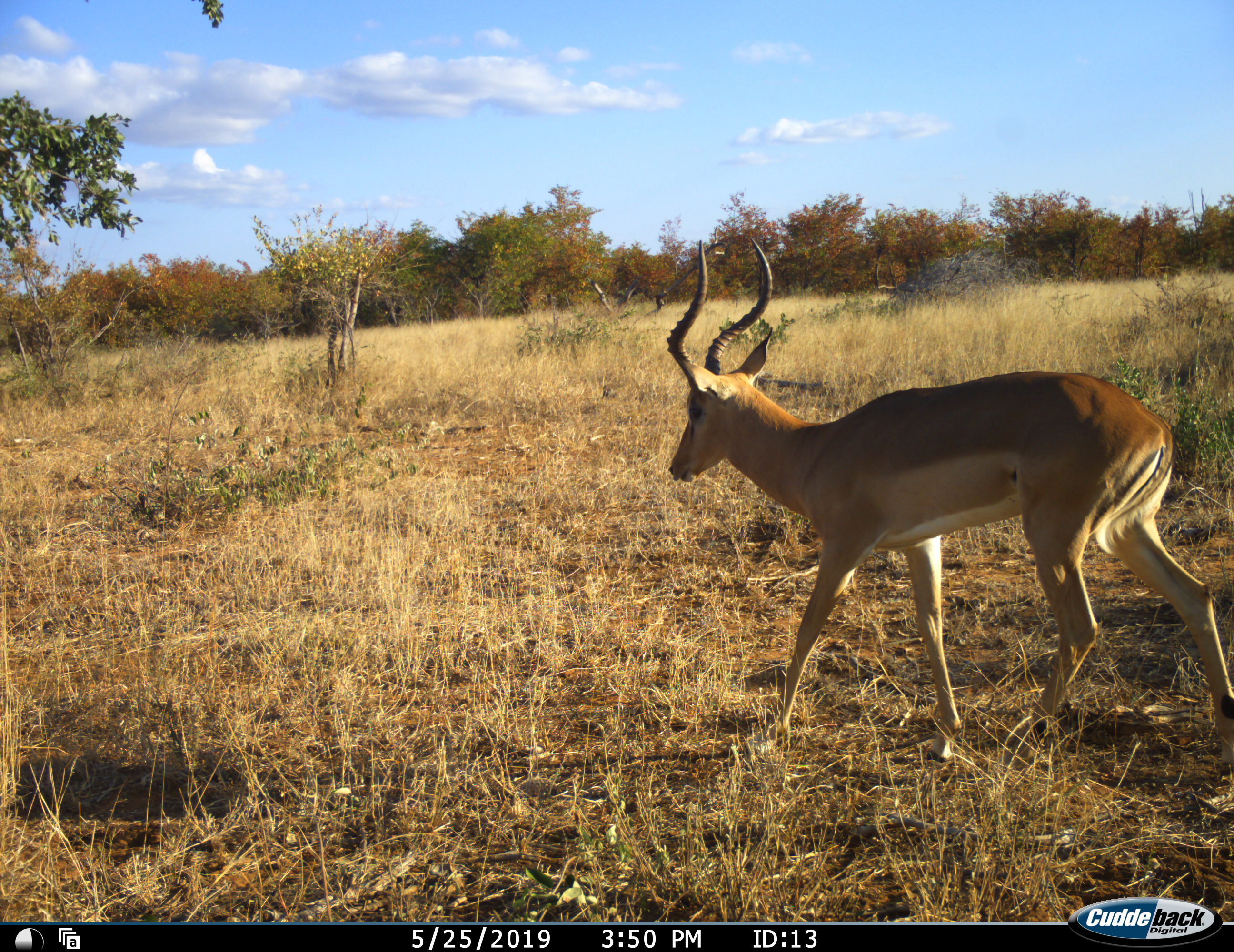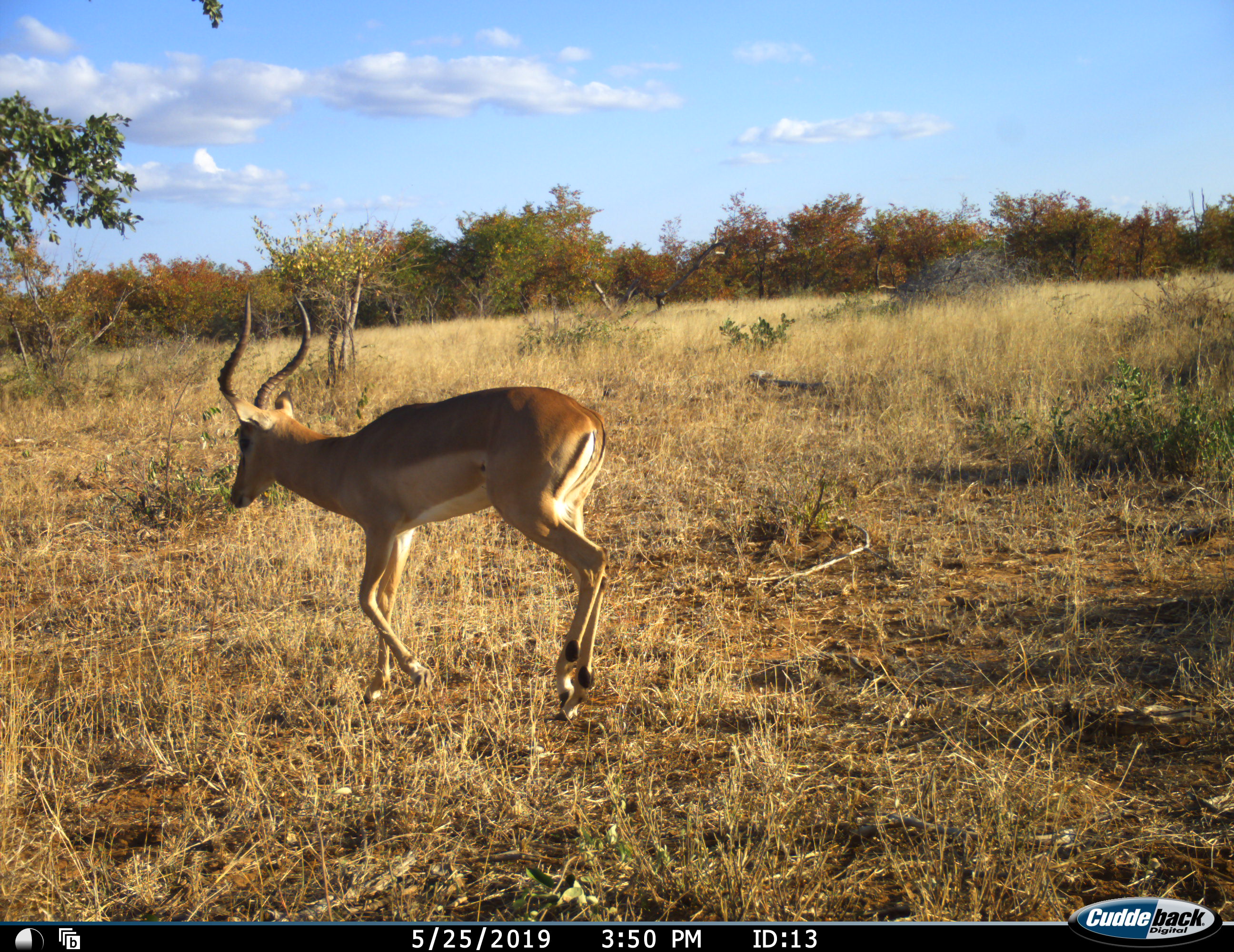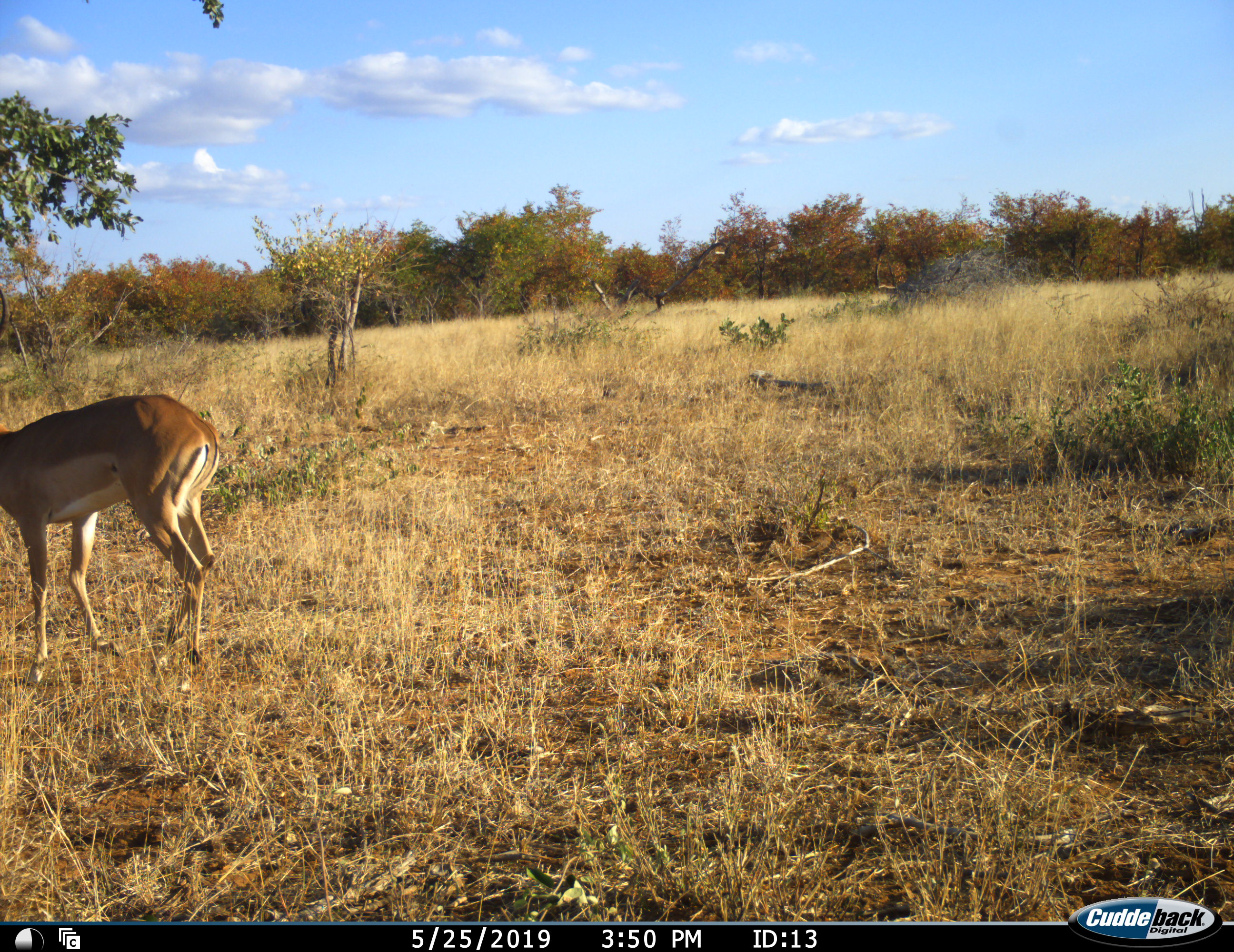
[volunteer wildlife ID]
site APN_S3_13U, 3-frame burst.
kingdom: Animalia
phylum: Chordata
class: Mammalia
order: Artiodactyla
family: Bovidae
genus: Aepyceros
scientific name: Aepyceros melampus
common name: impala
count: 1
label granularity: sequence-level